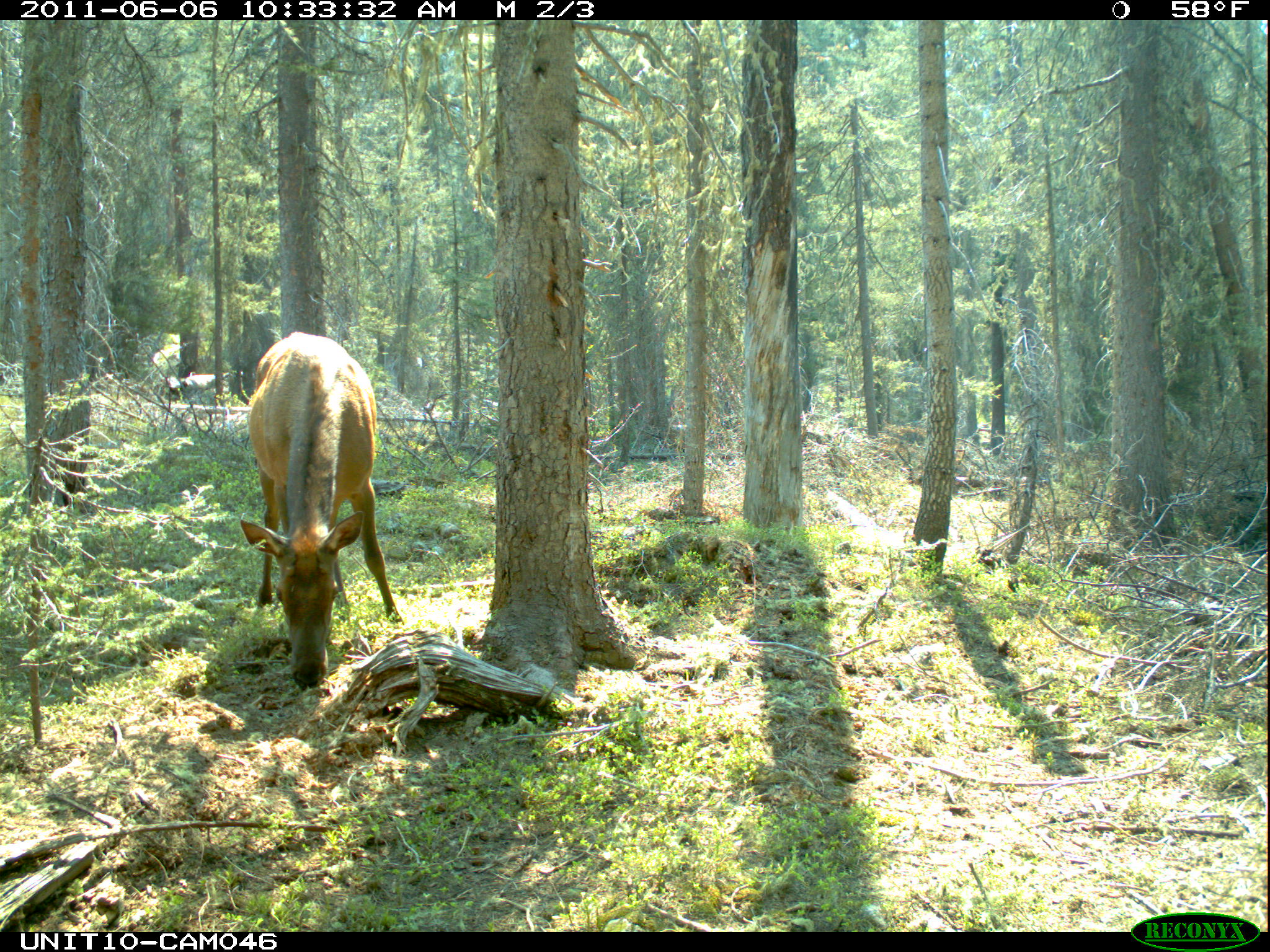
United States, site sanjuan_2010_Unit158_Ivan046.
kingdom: Animalia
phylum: Chordata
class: Mammalia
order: Artiodactyla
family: Cervidae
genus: Cervus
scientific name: Cervus elaphus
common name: red deer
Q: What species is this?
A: Cervus elaphus (red deer).